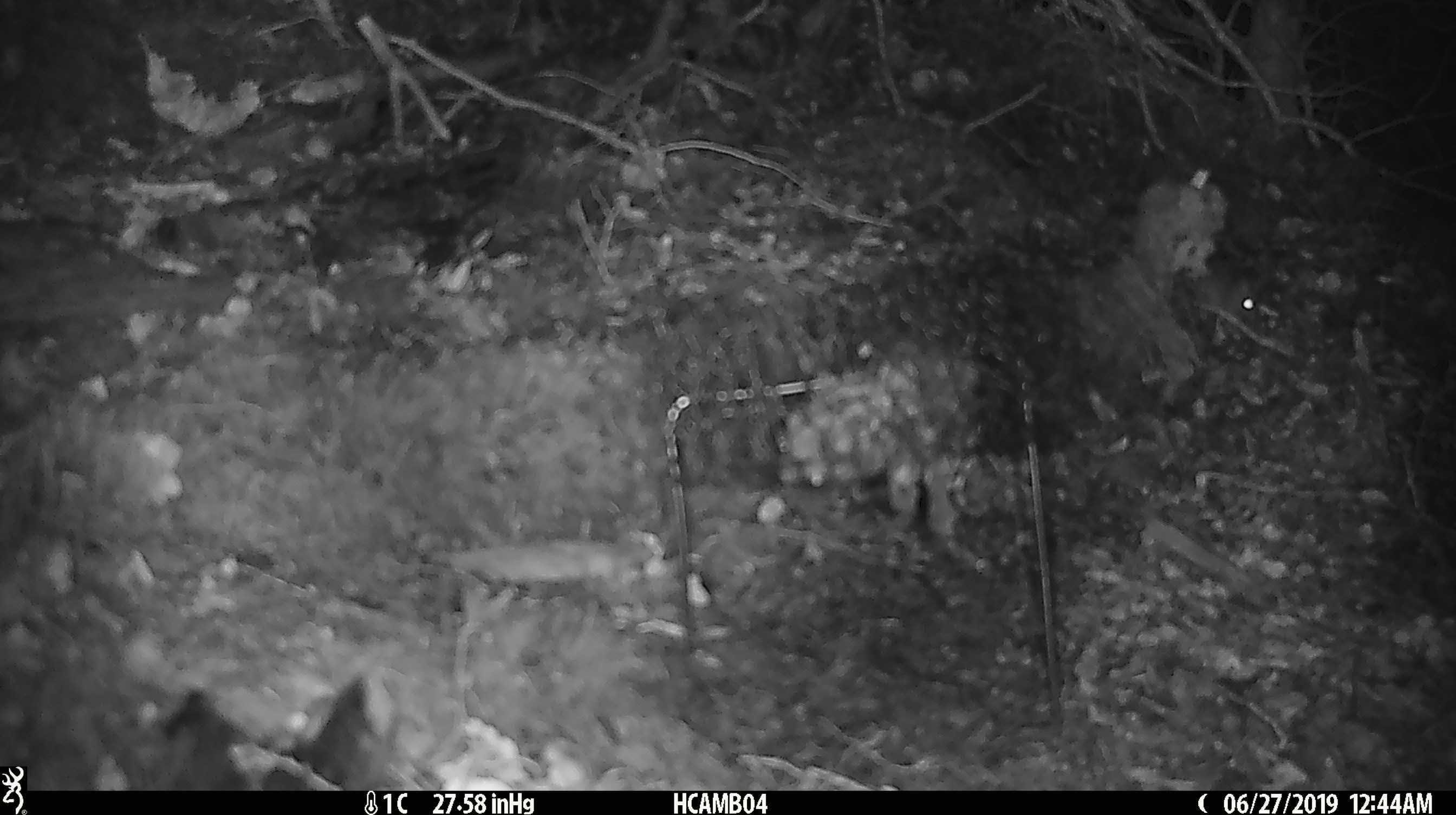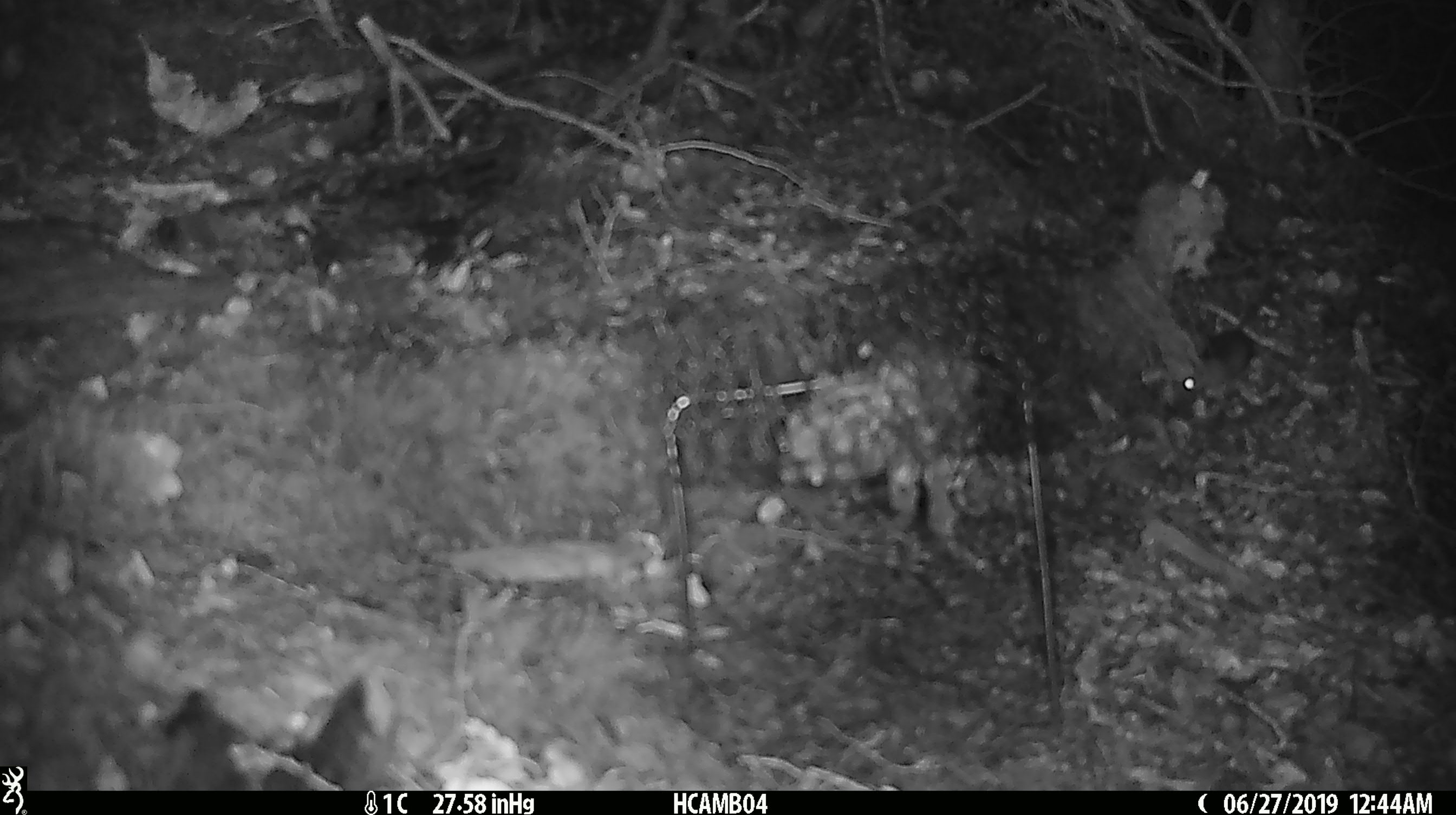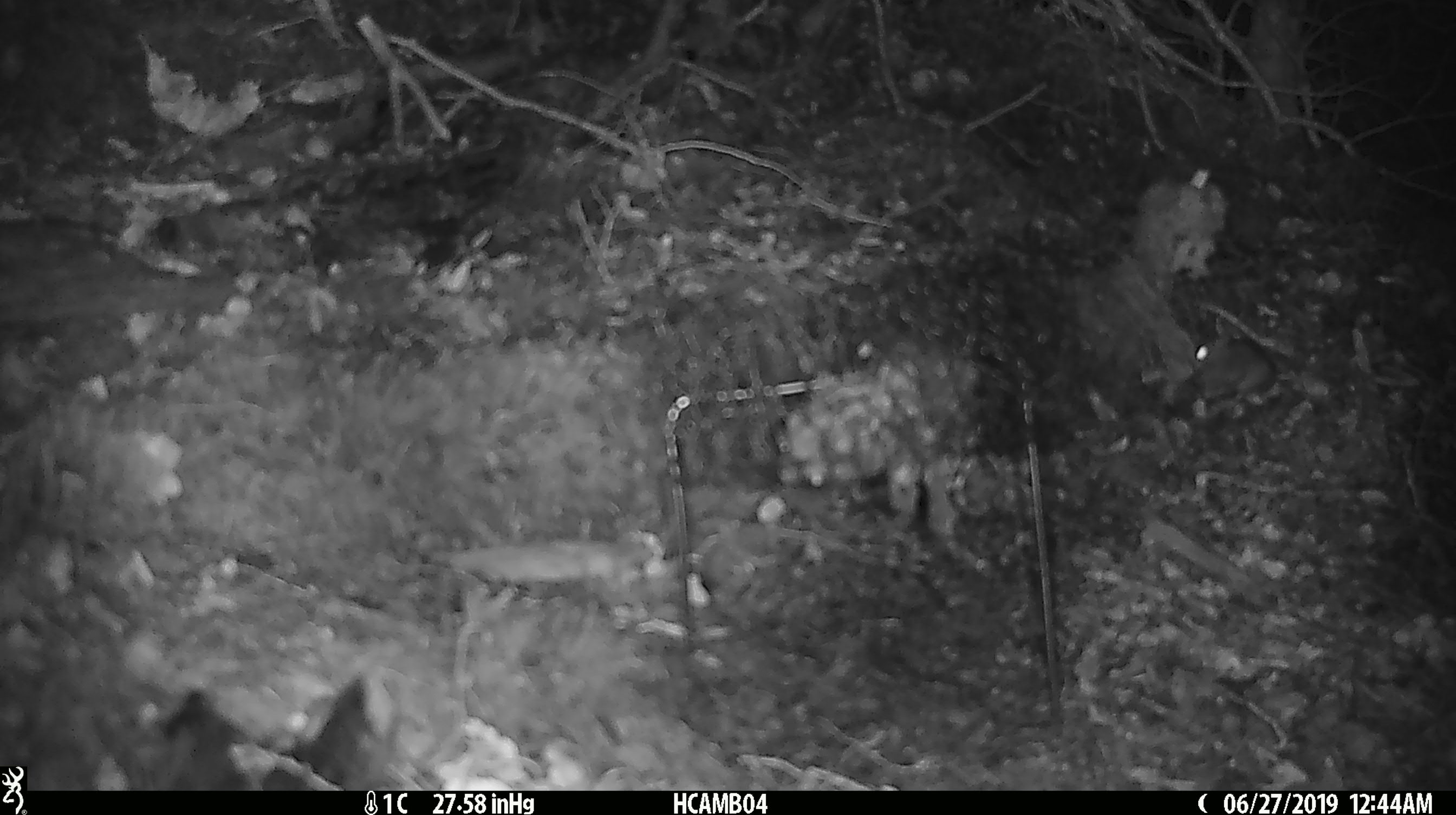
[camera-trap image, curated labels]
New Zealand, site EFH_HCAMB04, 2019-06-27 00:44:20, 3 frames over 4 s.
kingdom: Animalia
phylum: Chordata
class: Mammalia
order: Rodentia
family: Muridae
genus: Mus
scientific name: Mus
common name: mouse